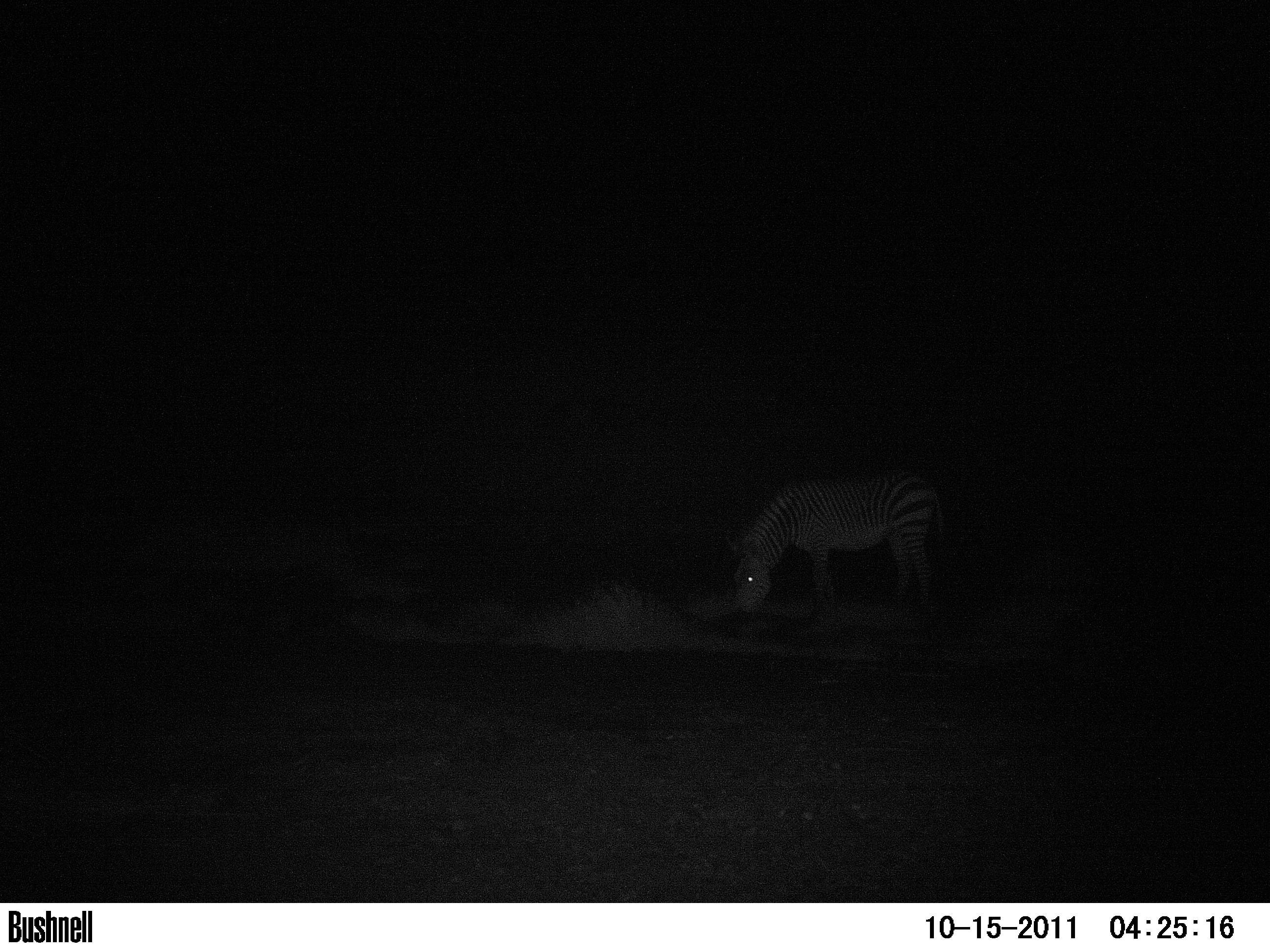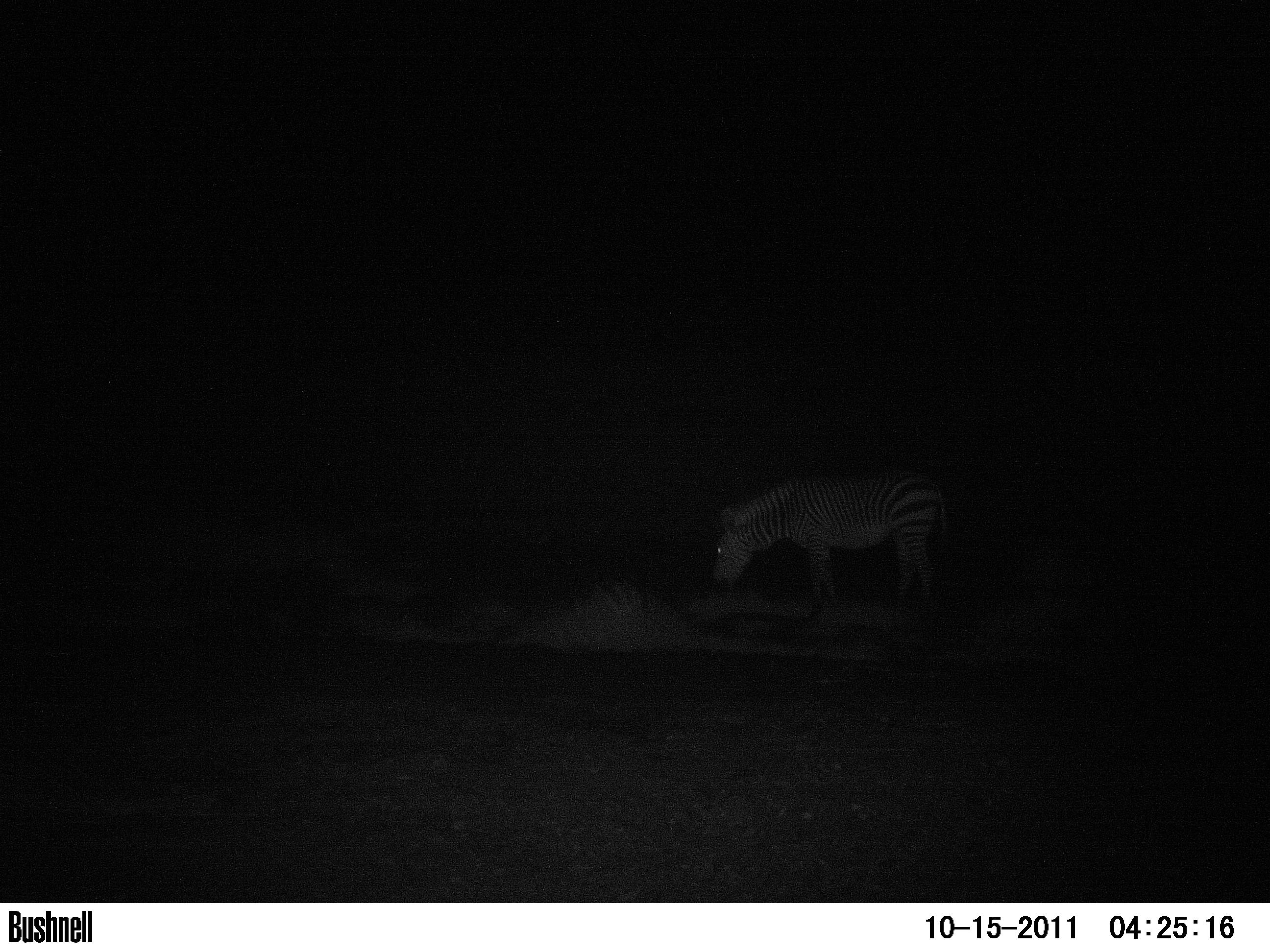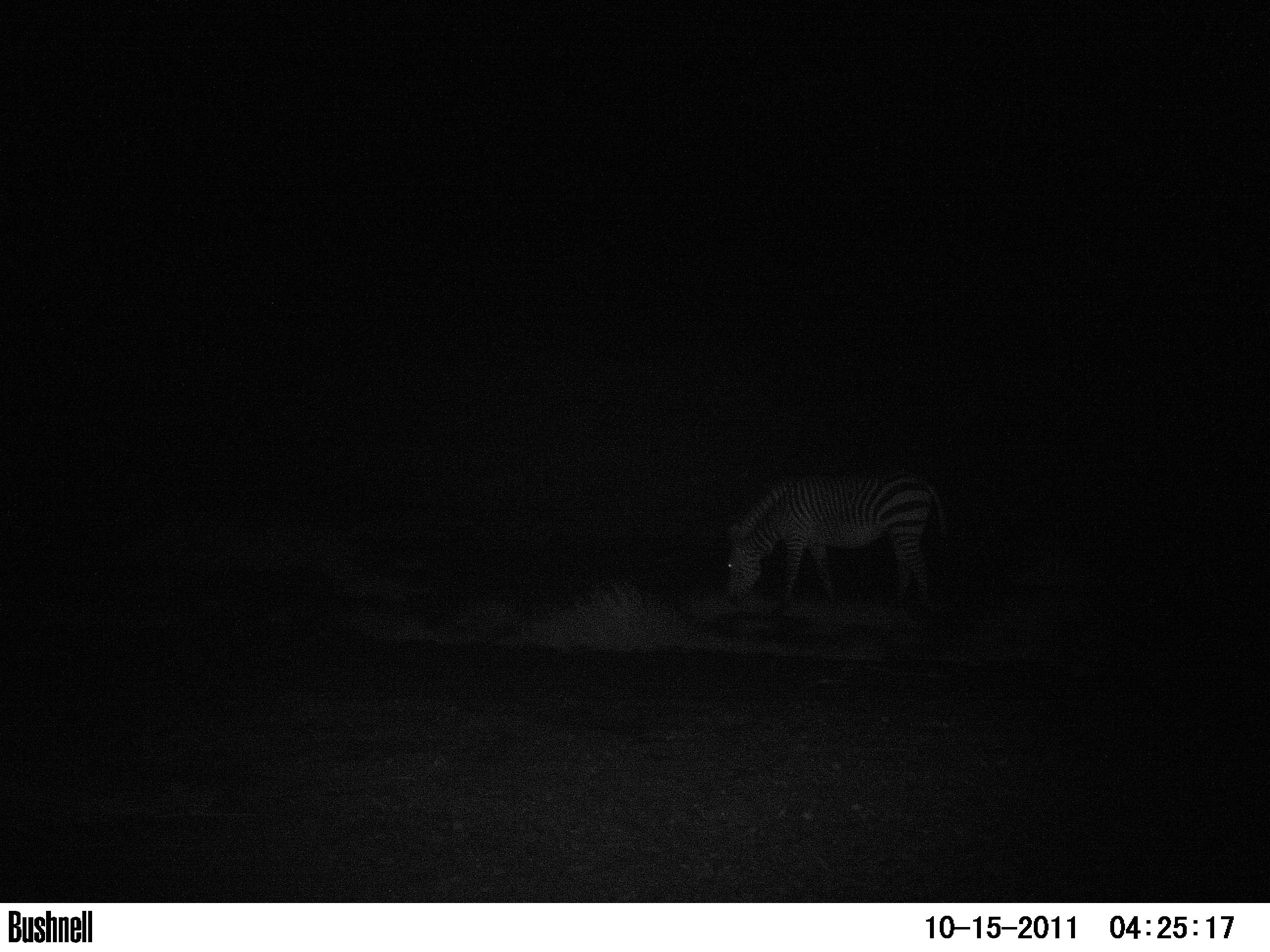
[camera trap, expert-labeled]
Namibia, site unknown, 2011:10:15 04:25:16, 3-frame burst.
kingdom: Animalia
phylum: Chordata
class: Mammalia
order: Perissodactyla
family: Equidae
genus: Equus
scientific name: Equus zebra hartmannae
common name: hartmann's mountain zebra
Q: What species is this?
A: Equus zebra hartmannae (hartmann's mountain zebra).